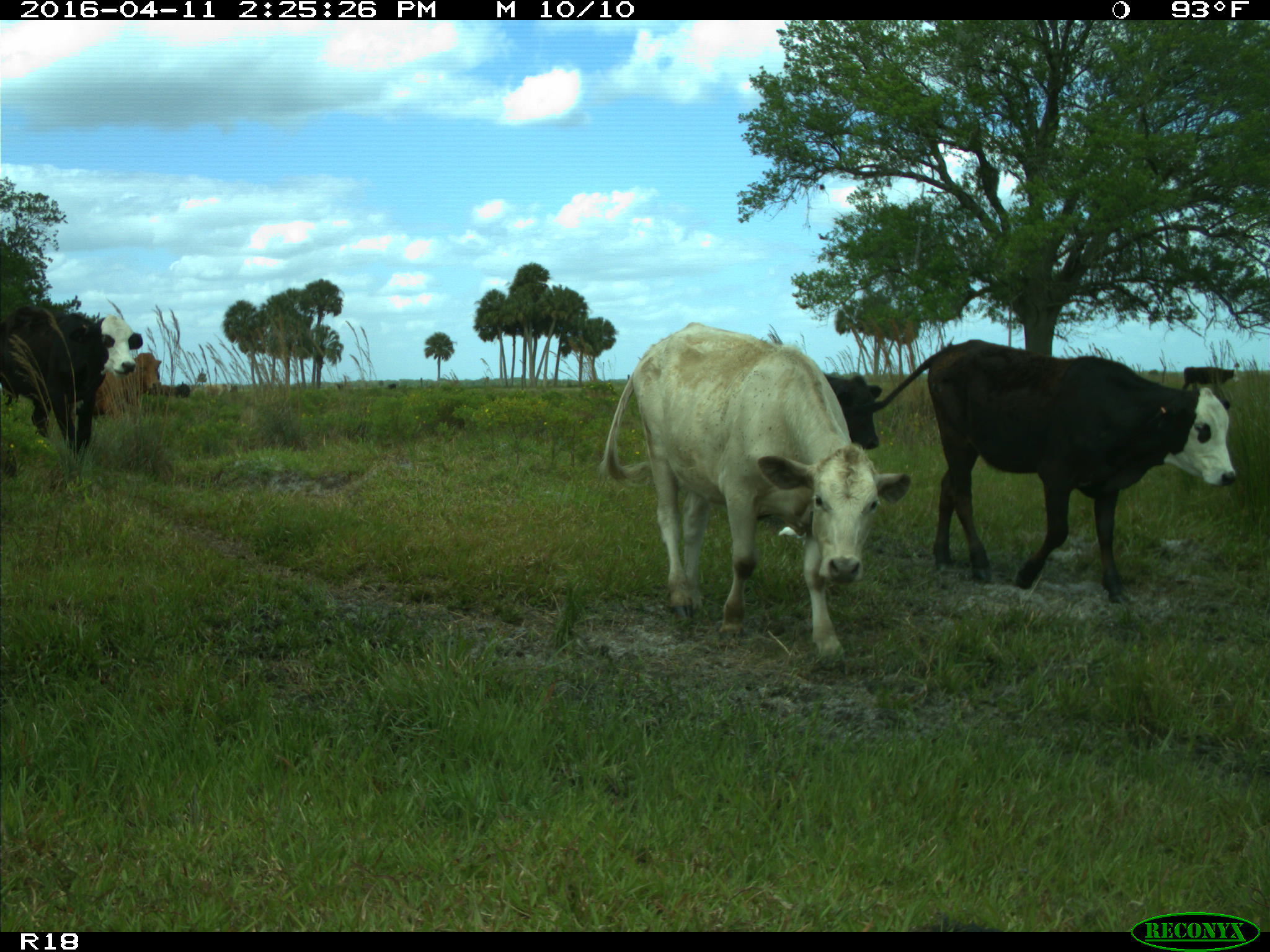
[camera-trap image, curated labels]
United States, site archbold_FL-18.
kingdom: Animalia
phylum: Chordata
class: Mammalia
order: Artiodactyla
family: Bovidae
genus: Bos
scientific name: Bos taurus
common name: domestic cow